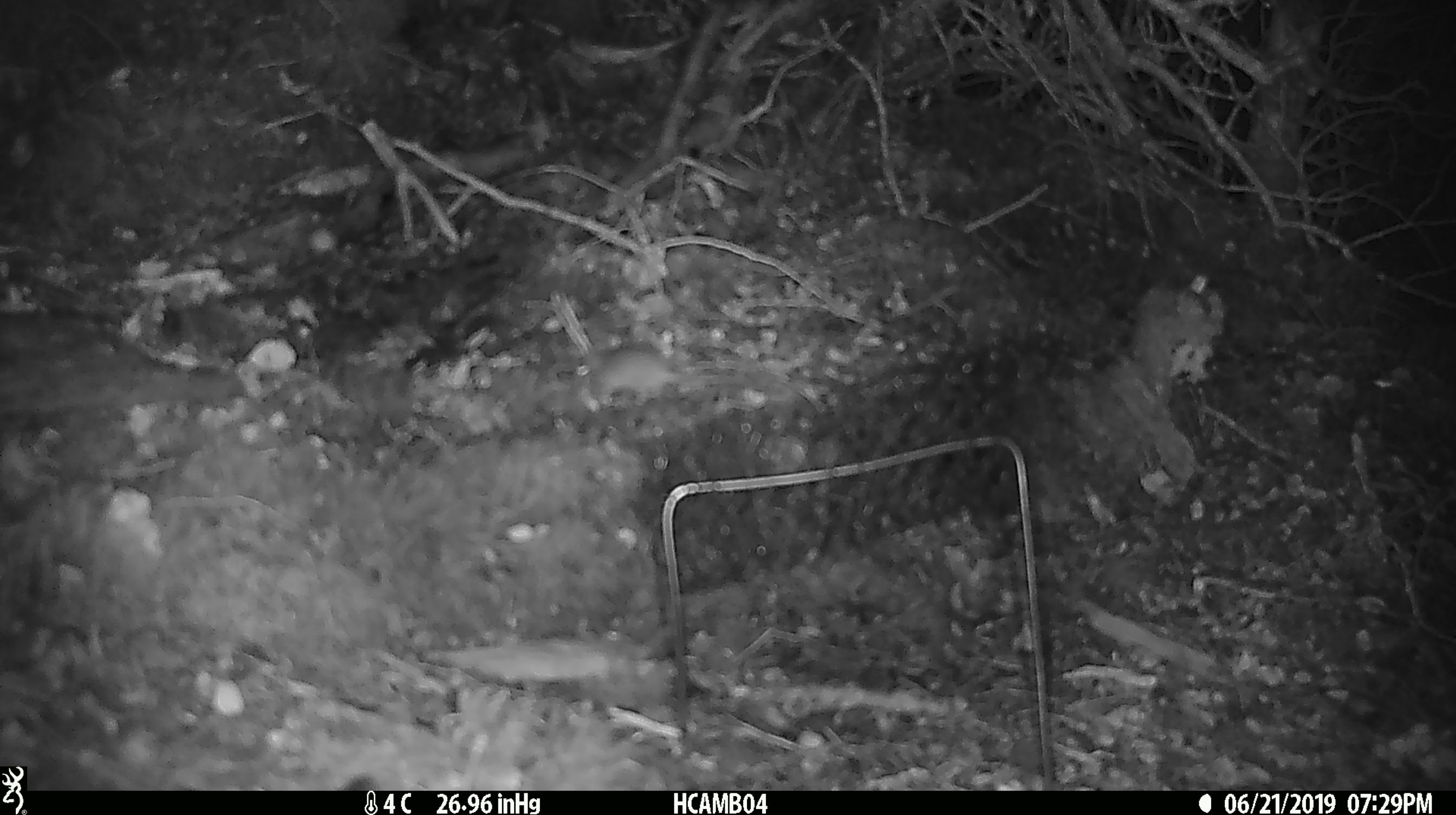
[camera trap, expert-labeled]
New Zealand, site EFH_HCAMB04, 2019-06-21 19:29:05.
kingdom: Animalia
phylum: Chordata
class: Mammalia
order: Rodentia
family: Muridae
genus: Mus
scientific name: Mus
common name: mouse